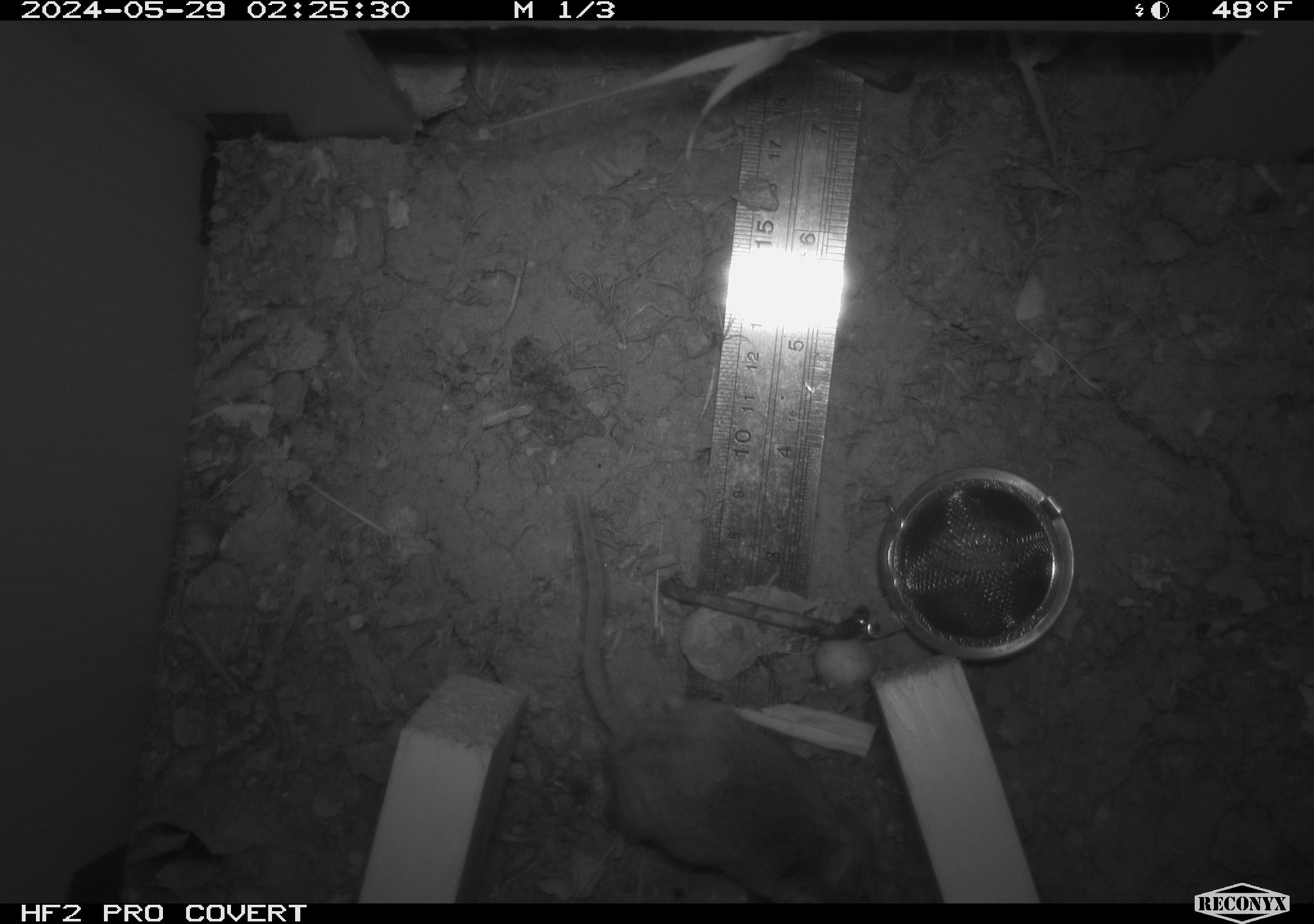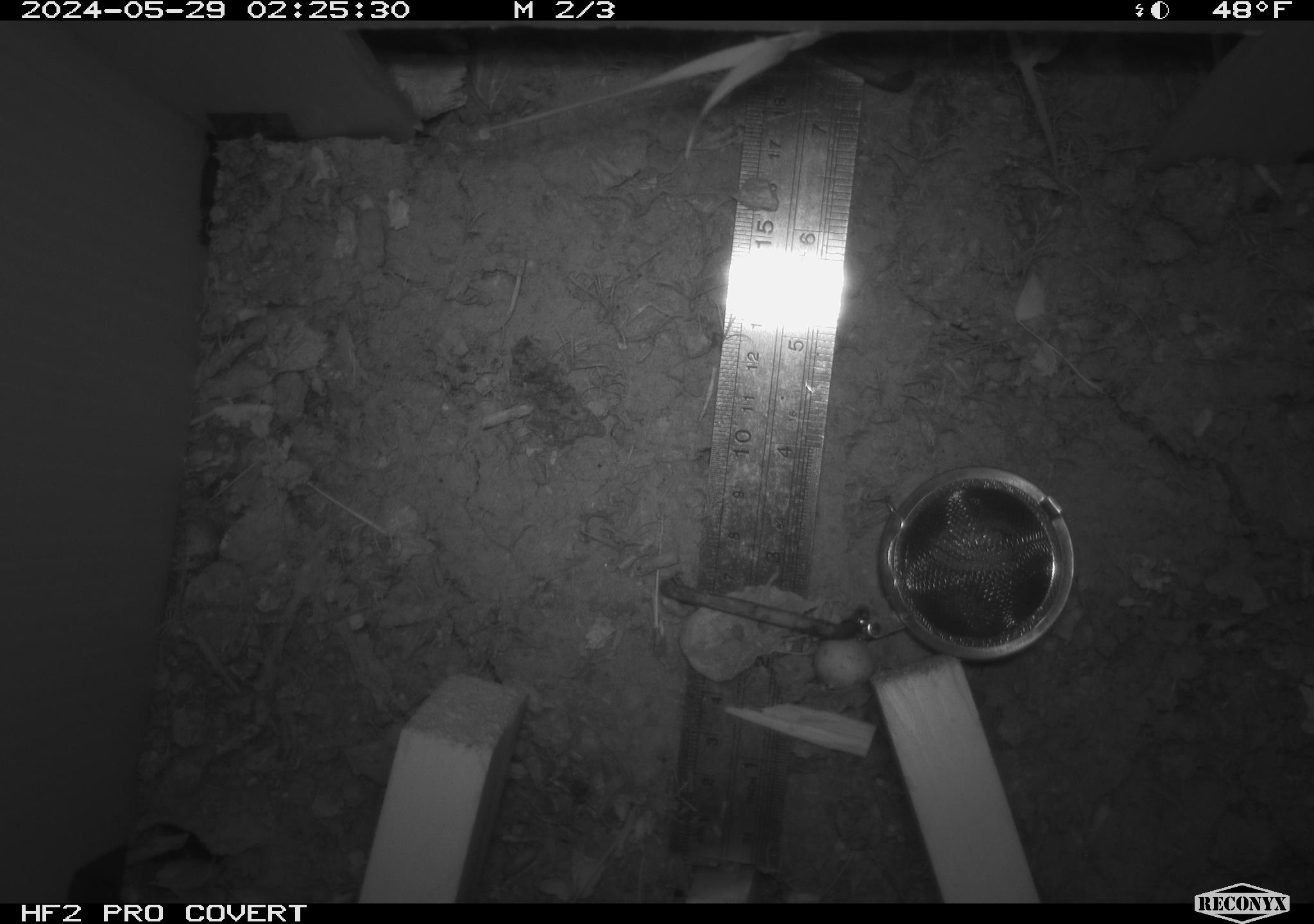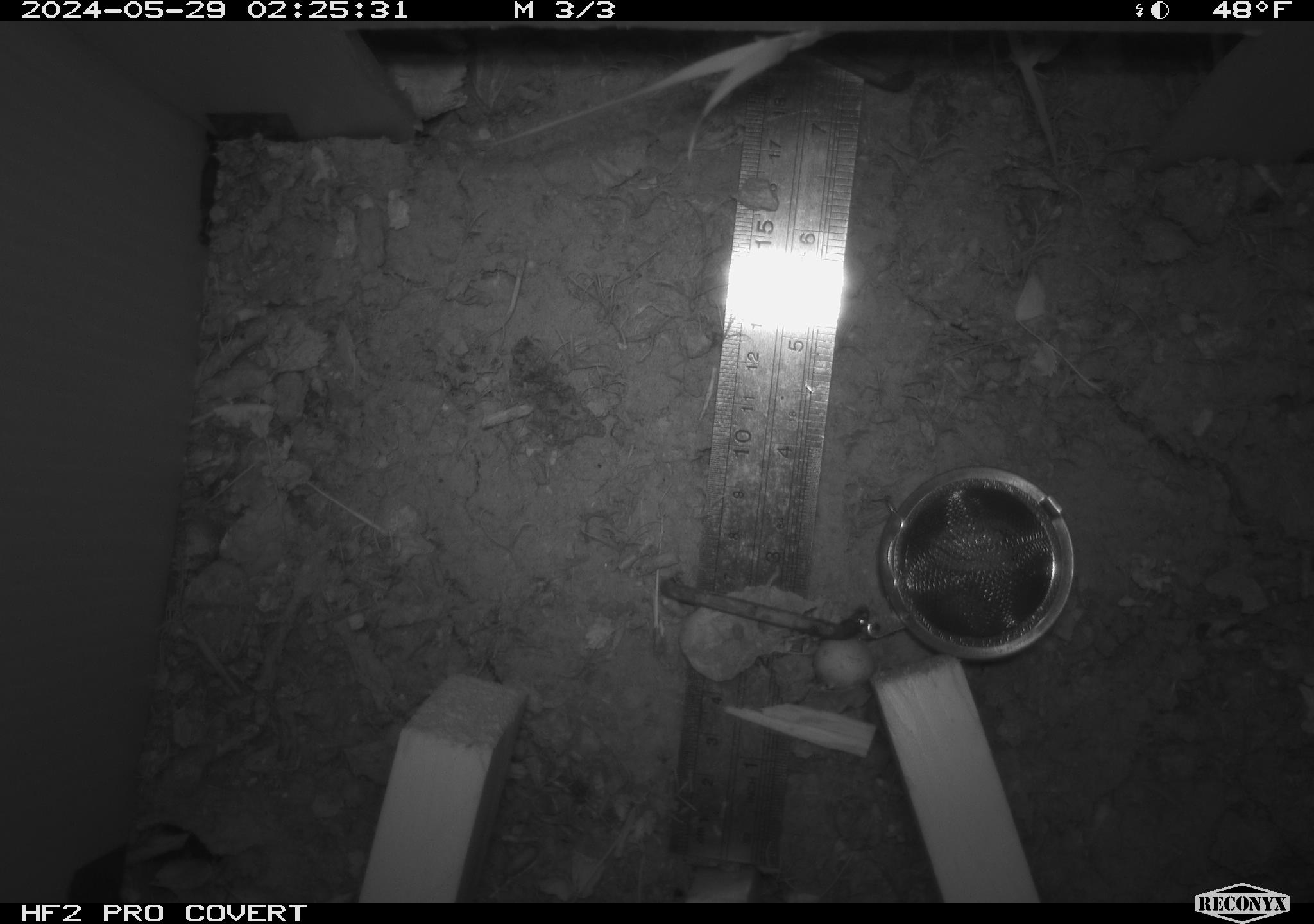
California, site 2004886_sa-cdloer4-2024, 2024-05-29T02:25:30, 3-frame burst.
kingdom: Animalia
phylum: Chordata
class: Mammalia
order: Rodentia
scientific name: Rodentia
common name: mouse species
Mouse species (Rodentia).